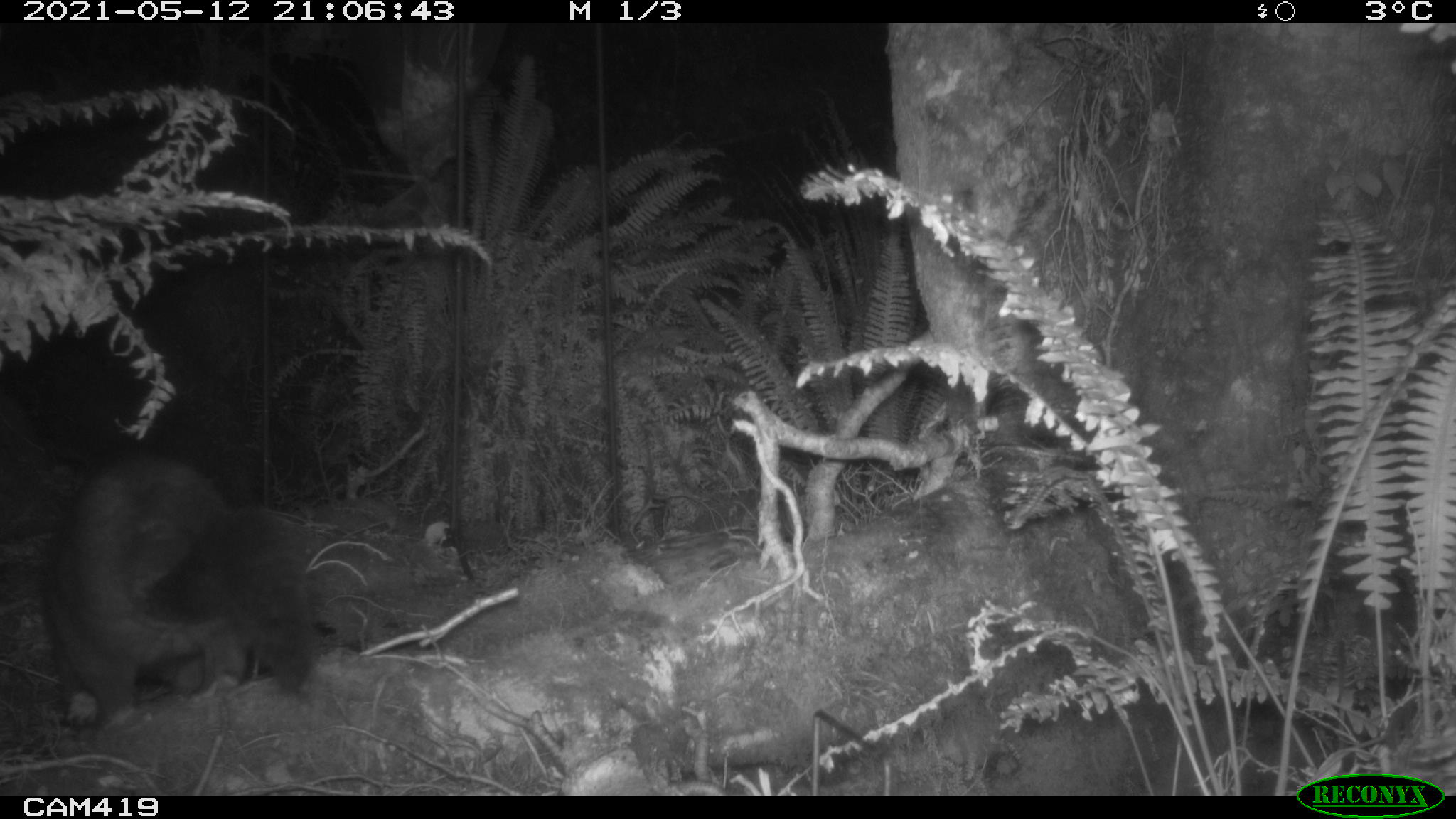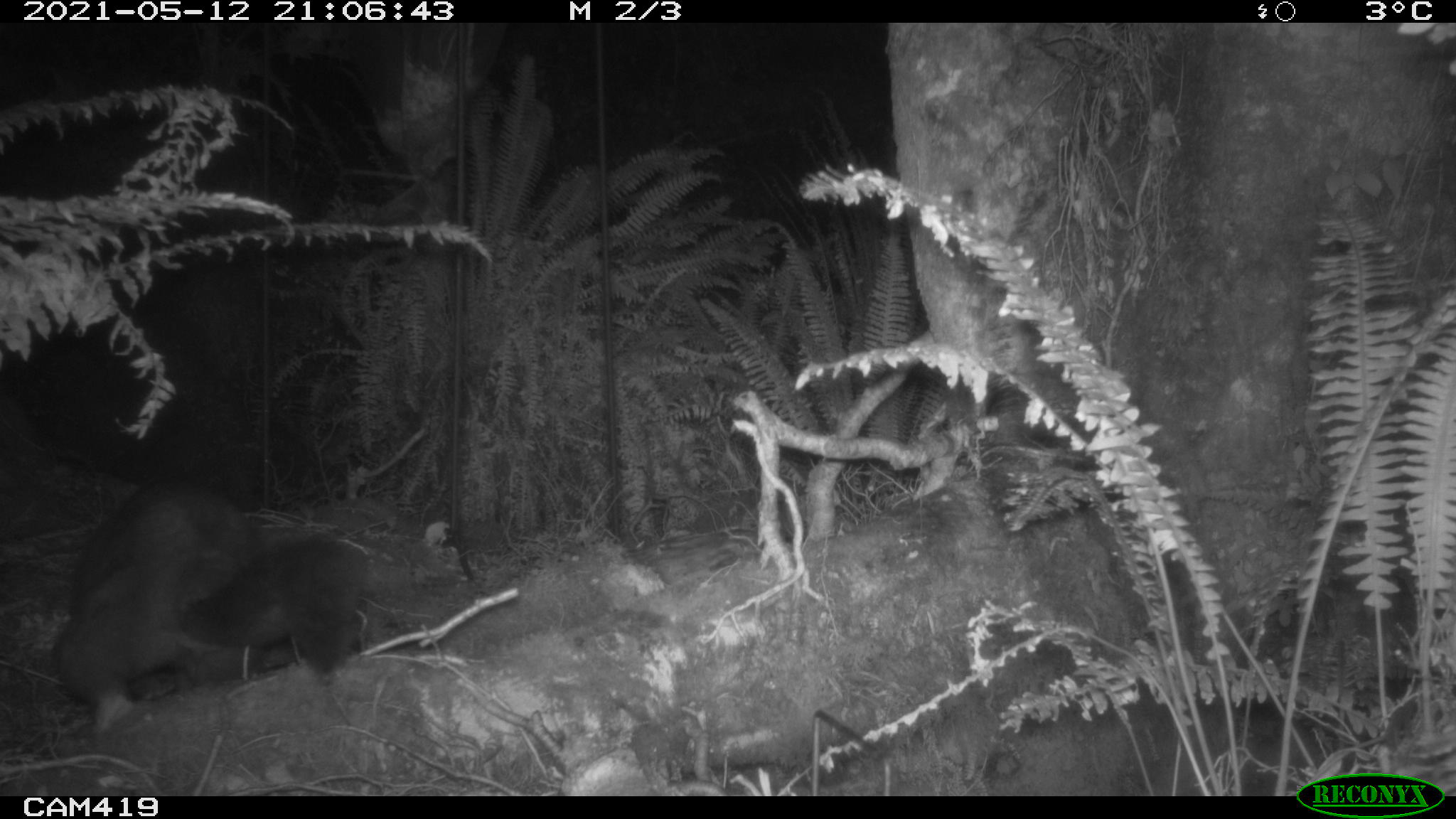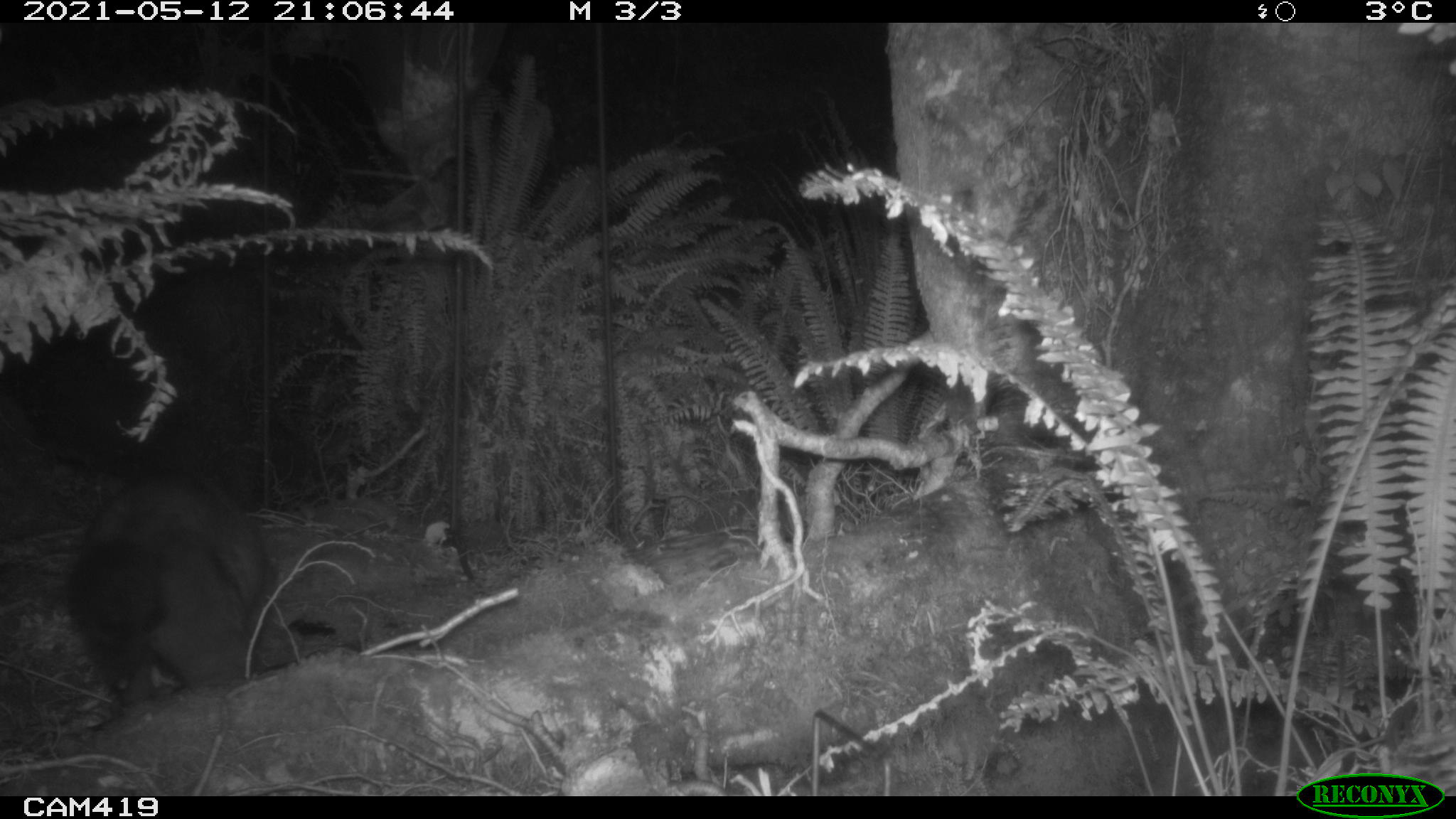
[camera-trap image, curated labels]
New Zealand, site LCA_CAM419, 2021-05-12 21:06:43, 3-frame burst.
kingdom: Animalia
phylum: Chordata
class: Mammalia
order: Diprotodontia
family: Phalangeridae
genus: Trichosurus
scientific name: Trichosurus vulpecula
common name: common brushtail possum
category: possum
Possum (common brushtail possum) (Trichosurus vulpecula).